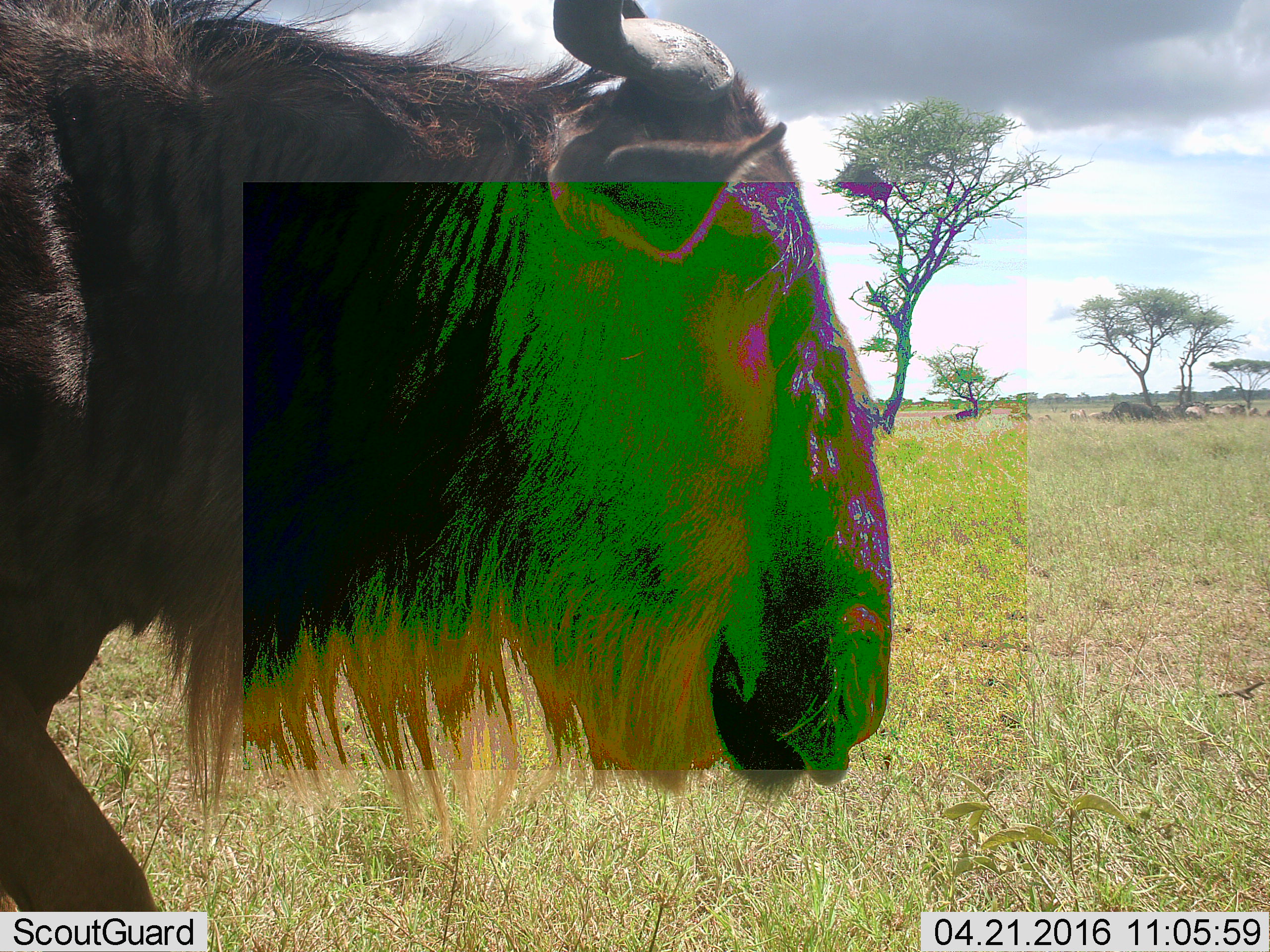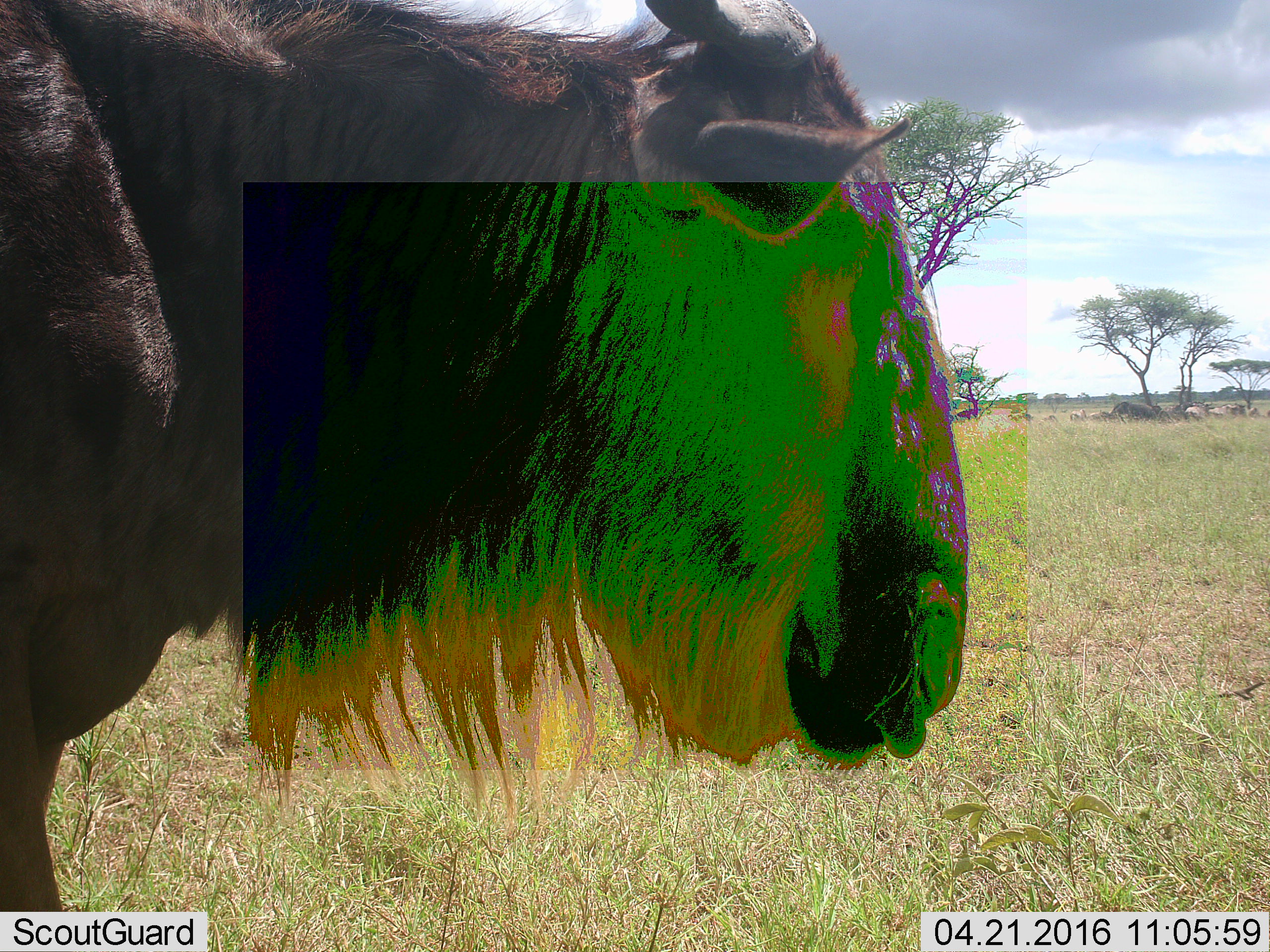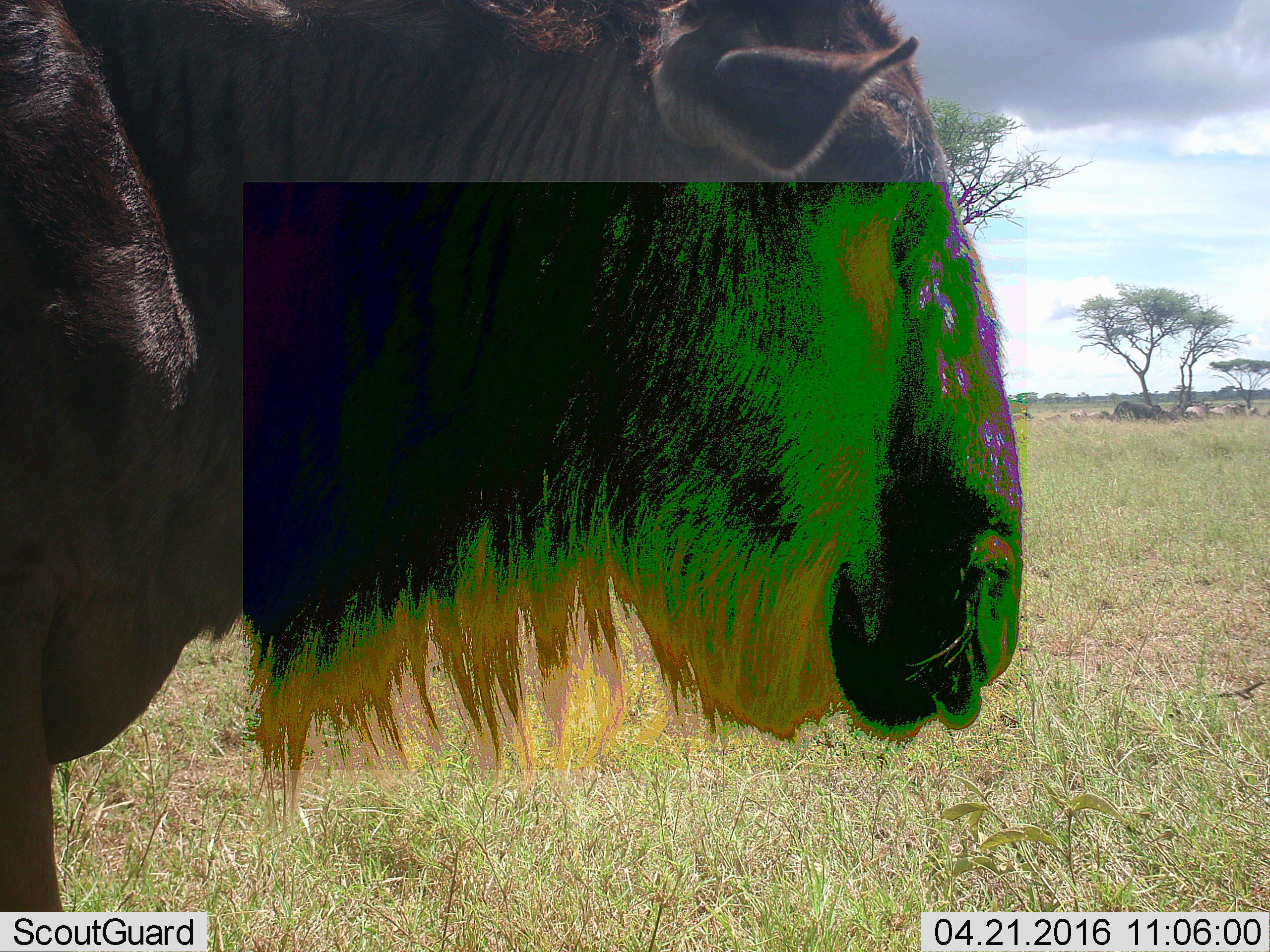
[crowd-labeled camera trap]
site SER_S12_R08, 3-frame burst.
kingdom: Animalia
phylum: Chordata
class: Mammalia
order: Artiodactyla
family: Bovidae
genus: Connochaetes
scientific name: Connochaetes taurinus taurinus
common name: blue wildebeest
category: wildebeestblue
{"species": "wildebeestblue (blue wildebeest) (Connochaetes taurinus taurinus)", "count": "11-50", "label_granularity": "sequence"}